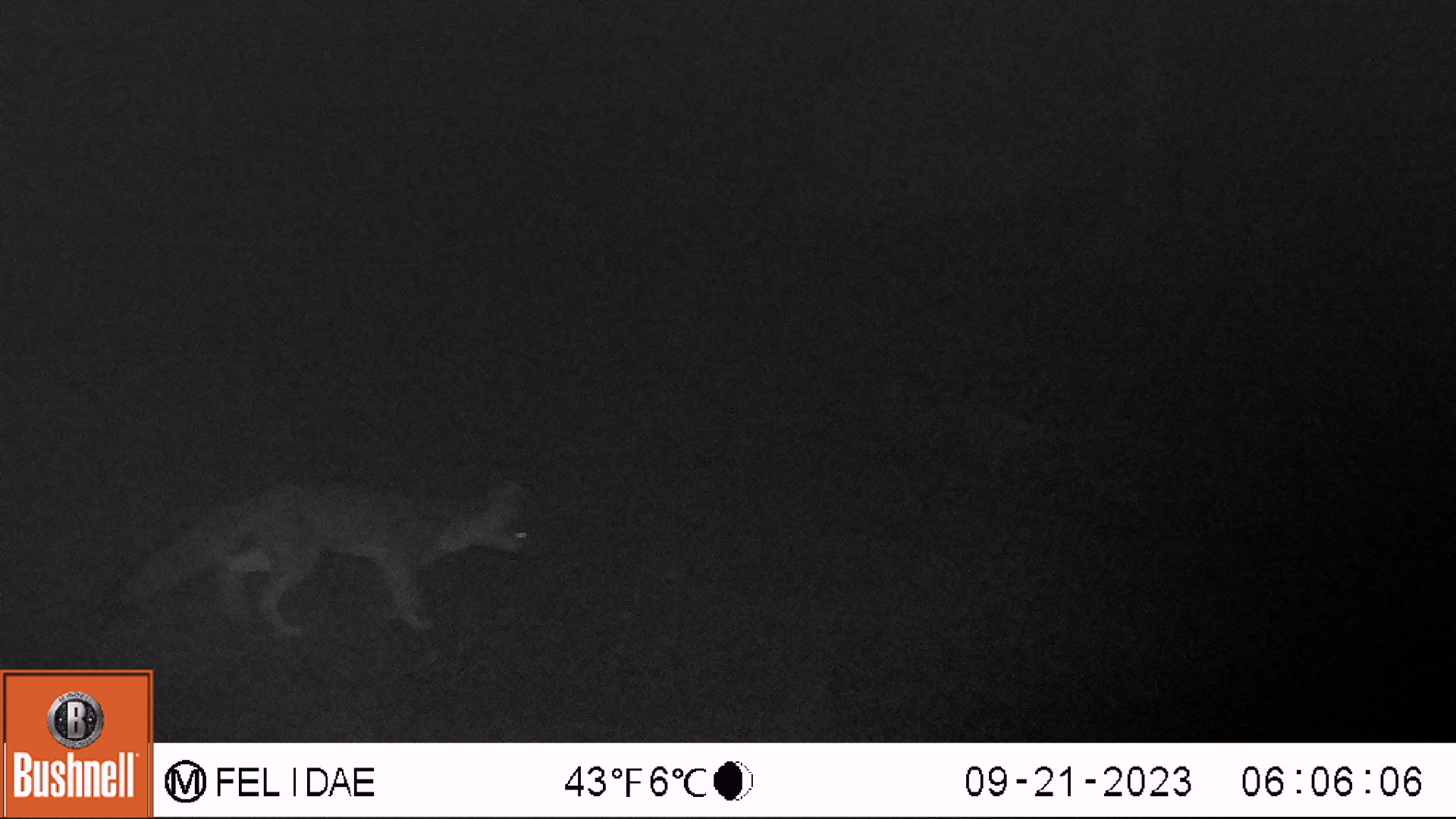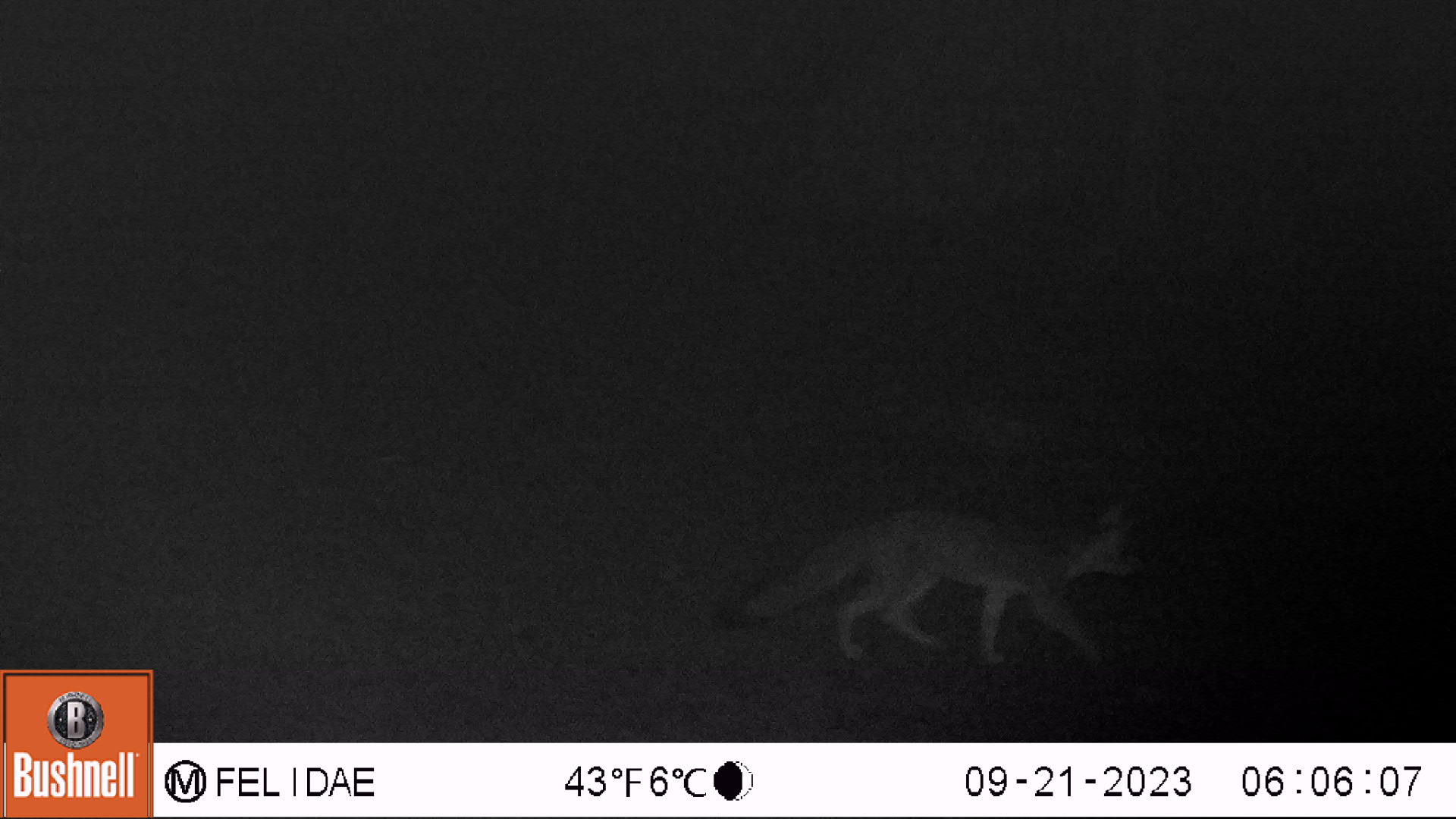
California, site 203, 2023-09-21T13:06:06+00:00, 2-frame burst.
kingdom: Animalia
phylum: Chordata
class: Mammalia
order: Carnivora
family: Canidae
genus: Urocyon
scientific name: Urocyon cinereoargenteus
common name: gray fox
Gray fox (Urocyon cinereoargenteus).